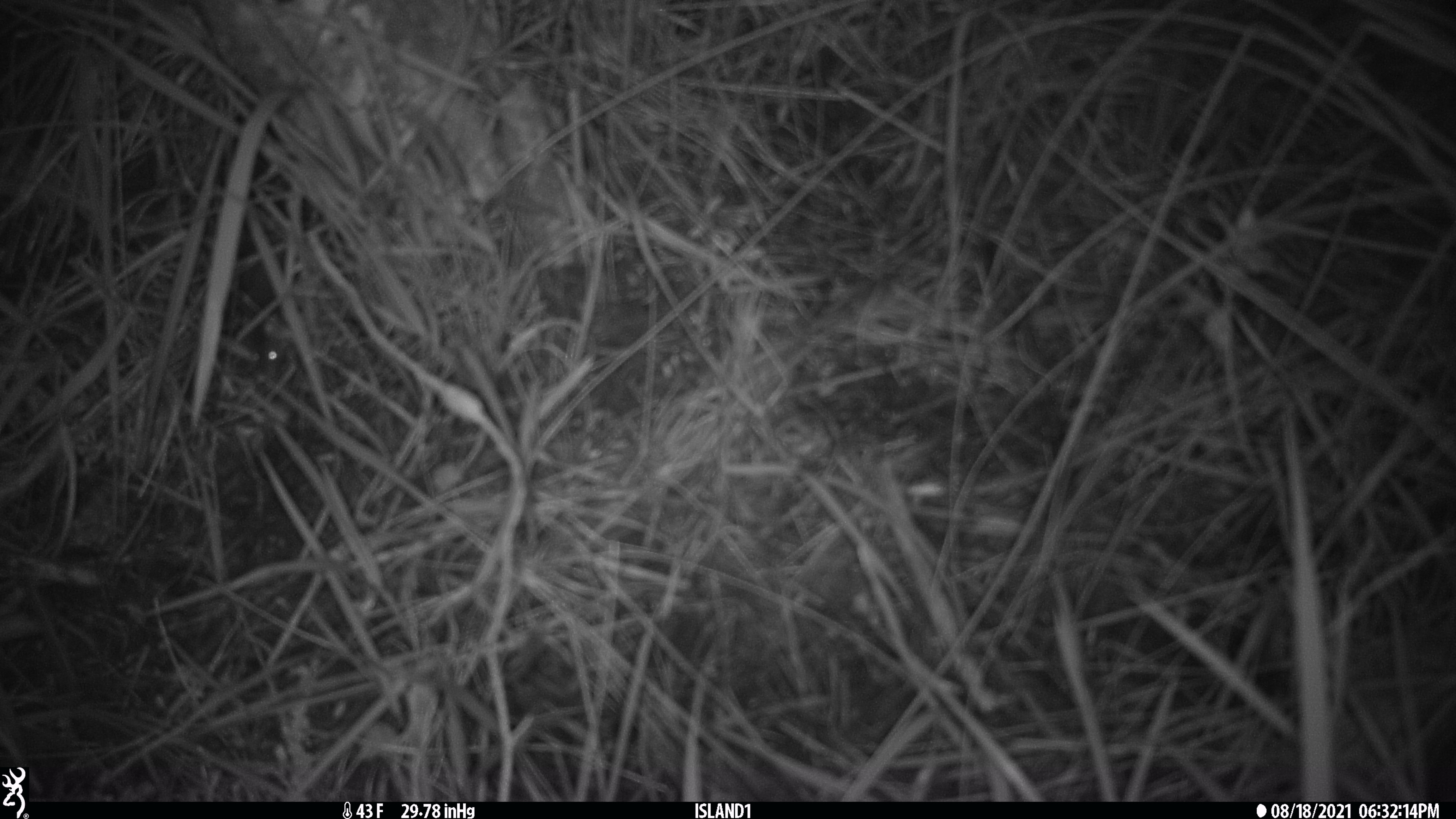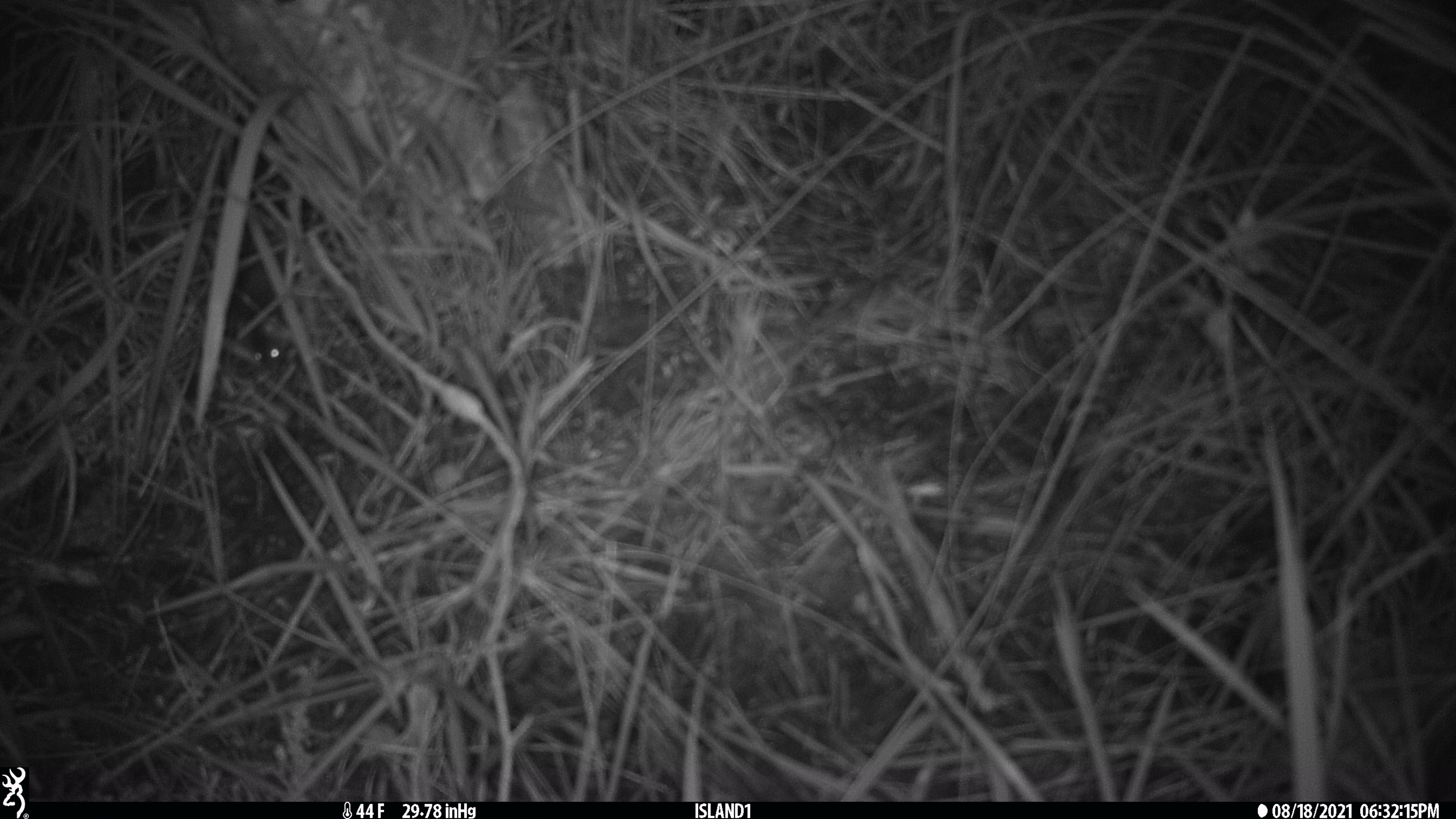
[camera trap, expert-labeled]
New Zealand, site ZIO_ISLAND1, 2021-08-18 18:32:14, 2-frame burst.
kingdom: Animalia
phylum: Chordata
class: Mammalia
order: Rodentia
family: Muridae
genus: Mus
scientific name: Mus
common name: mouse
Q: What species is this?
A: Mouse (Mus).